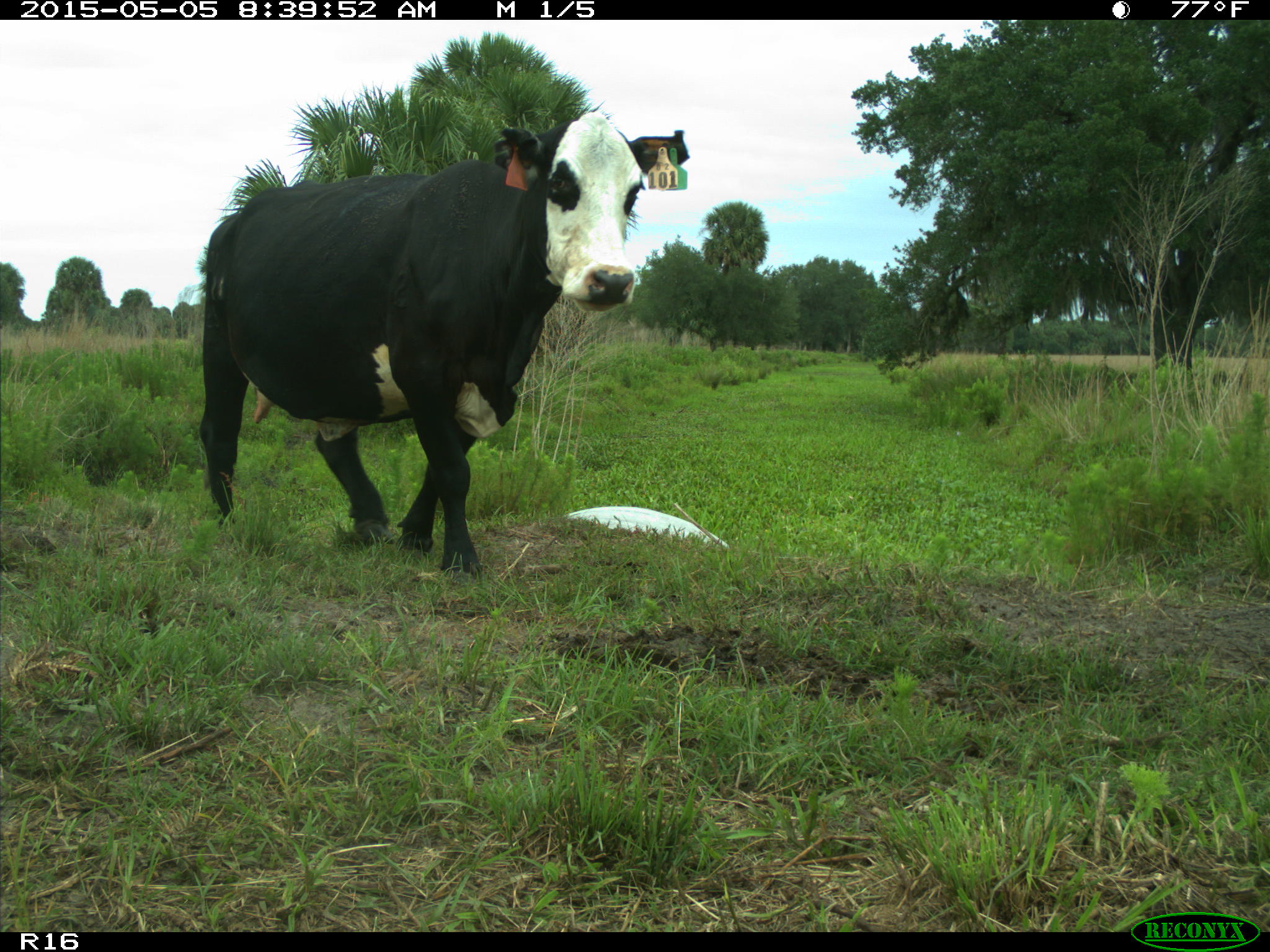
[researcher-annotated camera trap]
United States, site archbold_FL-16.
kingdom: Animalia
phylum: Chordata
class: Mammalia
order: Artiodactyla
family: Bovidae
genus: Bos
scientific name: Bos taurus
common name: domestic cow